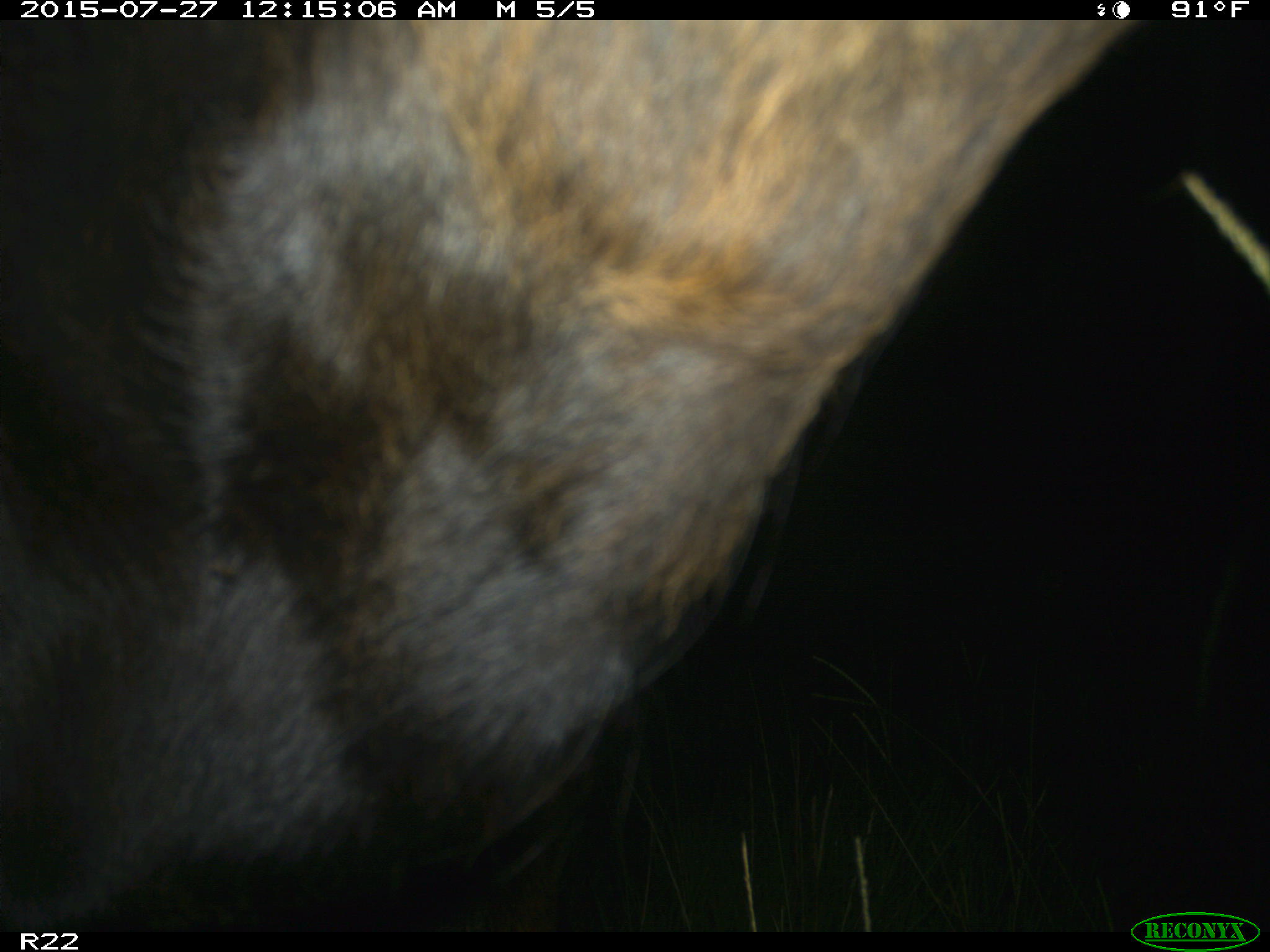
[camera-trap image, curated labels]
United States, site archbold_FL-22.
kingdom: Animalia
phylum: Chordata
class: Mammalia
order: Artiodactyla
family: Bovidae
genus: Bos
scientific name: Bos taurus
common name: domestic cow